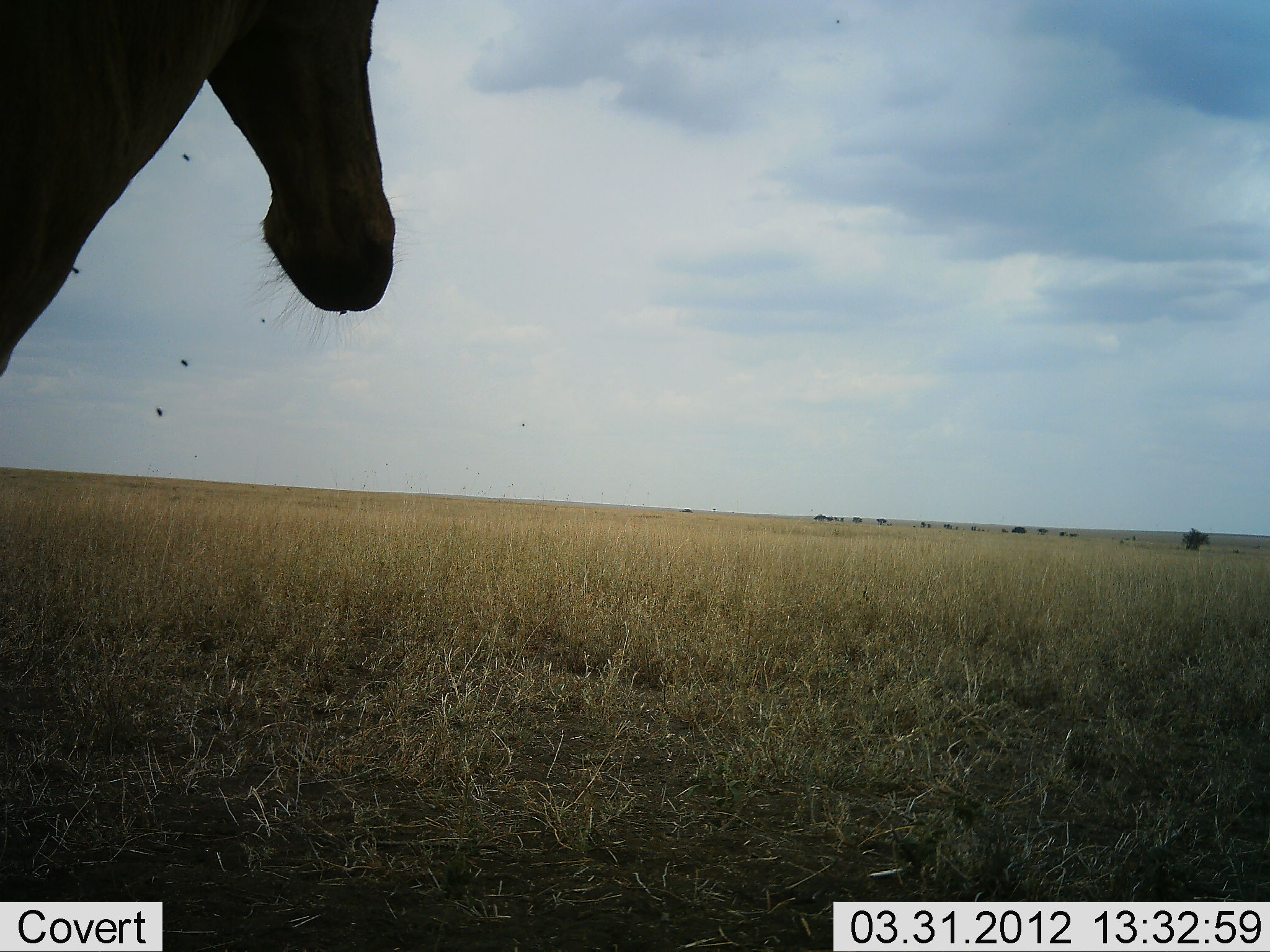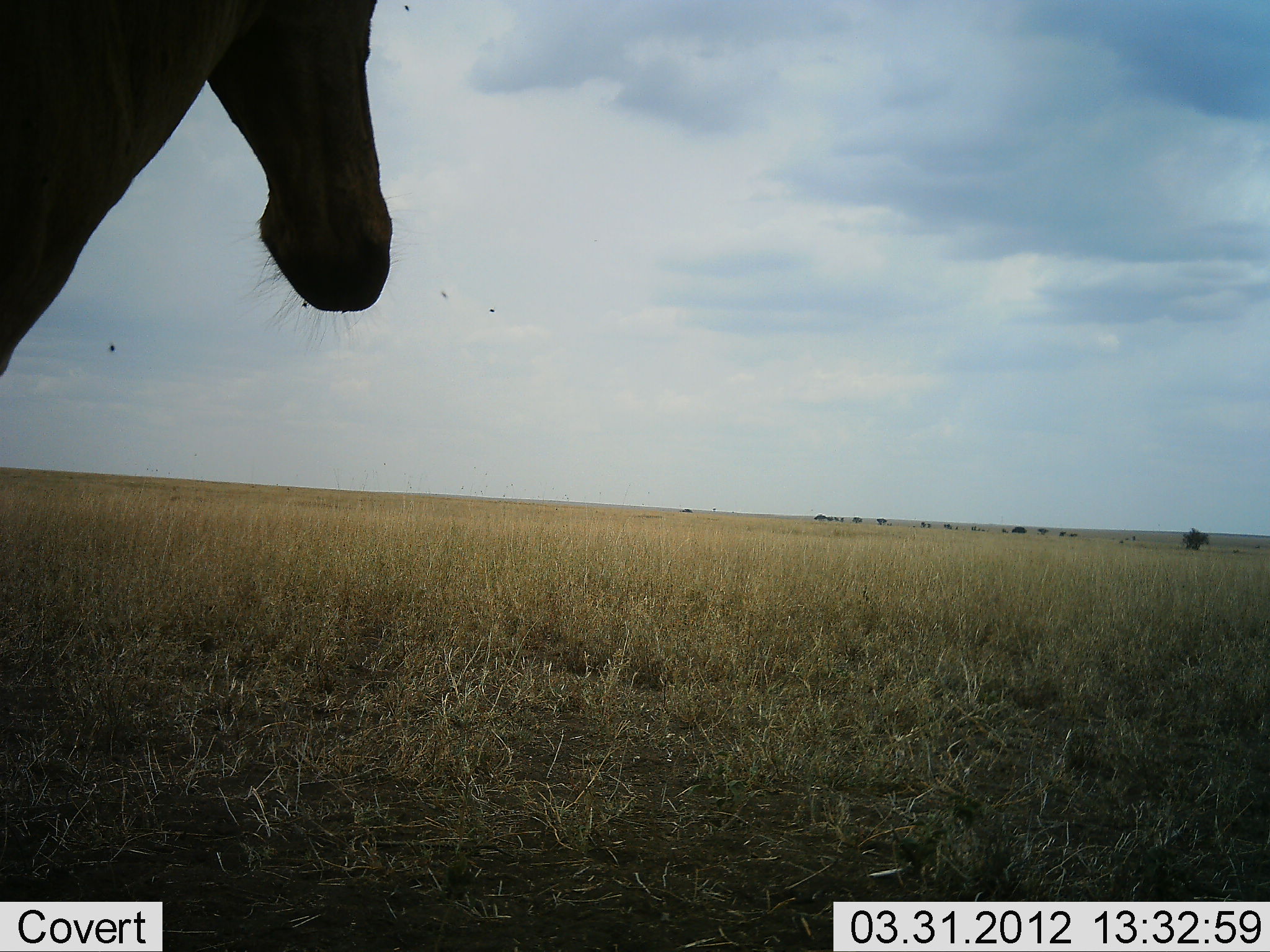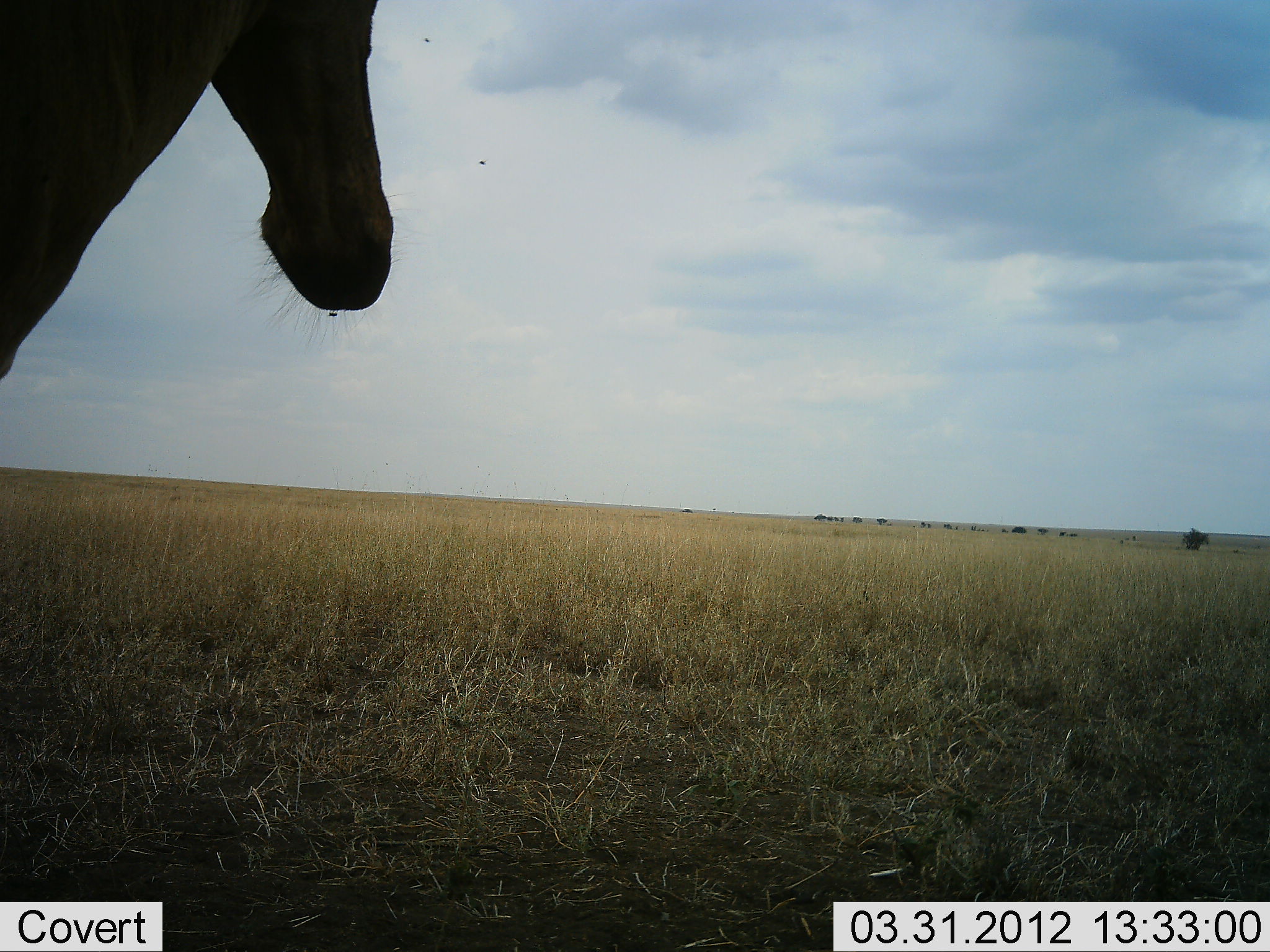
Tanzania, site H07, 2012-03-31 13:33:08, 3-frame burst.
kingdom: Animalia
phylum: Chordata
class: Mammalia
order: Artiodactyla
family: Bovidae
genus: Alcelaphus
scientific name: Alcelaphus buselaphus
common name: hartebeest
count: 1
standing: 100%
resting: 0%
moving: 0%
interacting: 0%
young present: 0%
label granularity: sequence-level